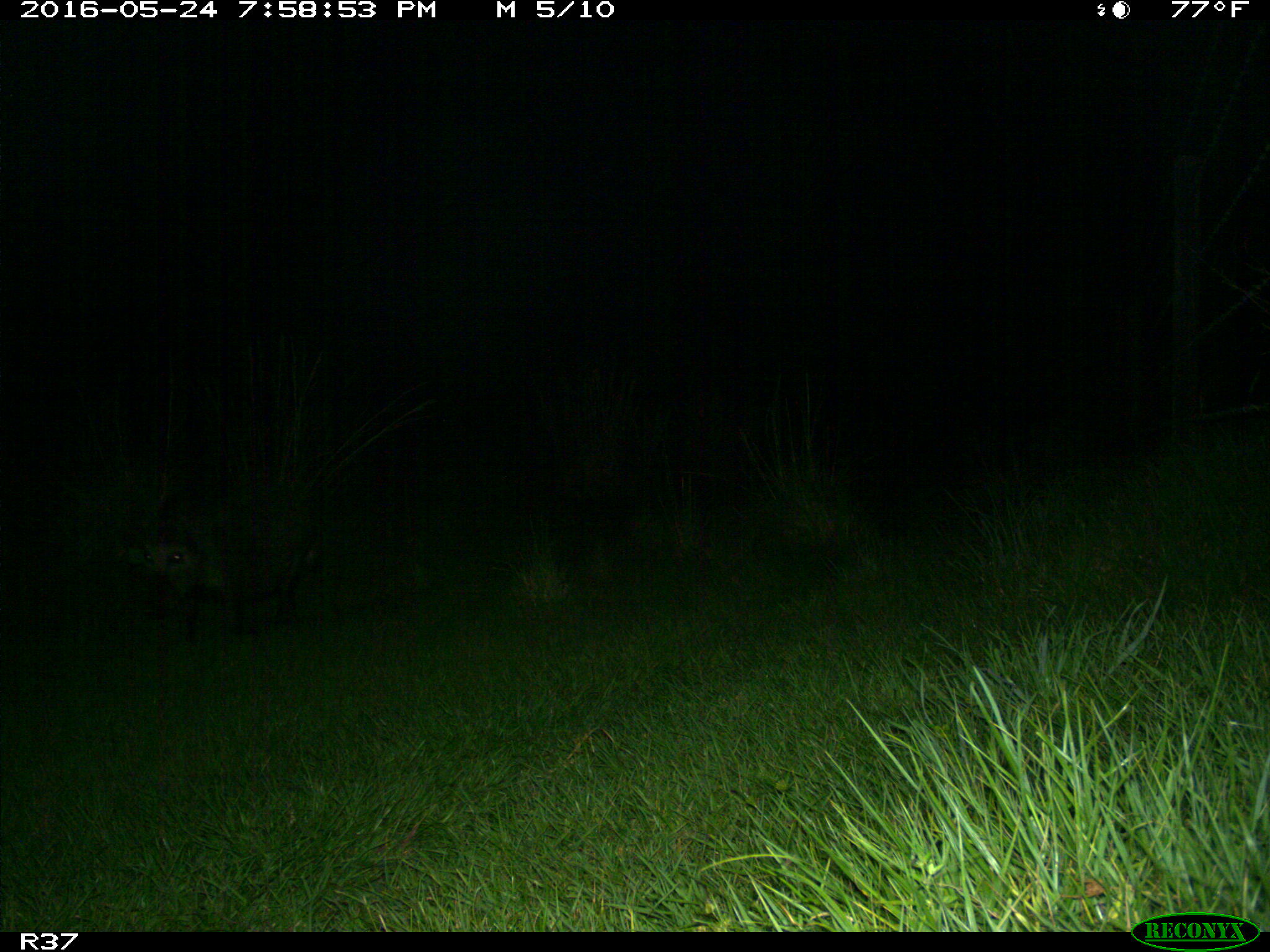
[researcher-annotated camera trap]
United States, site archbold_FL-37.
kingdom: Animalia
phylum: Chordata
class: Mammalia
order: Artiodactyla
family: Suidae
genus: Sus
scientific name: Sus scrofa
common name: wild boar